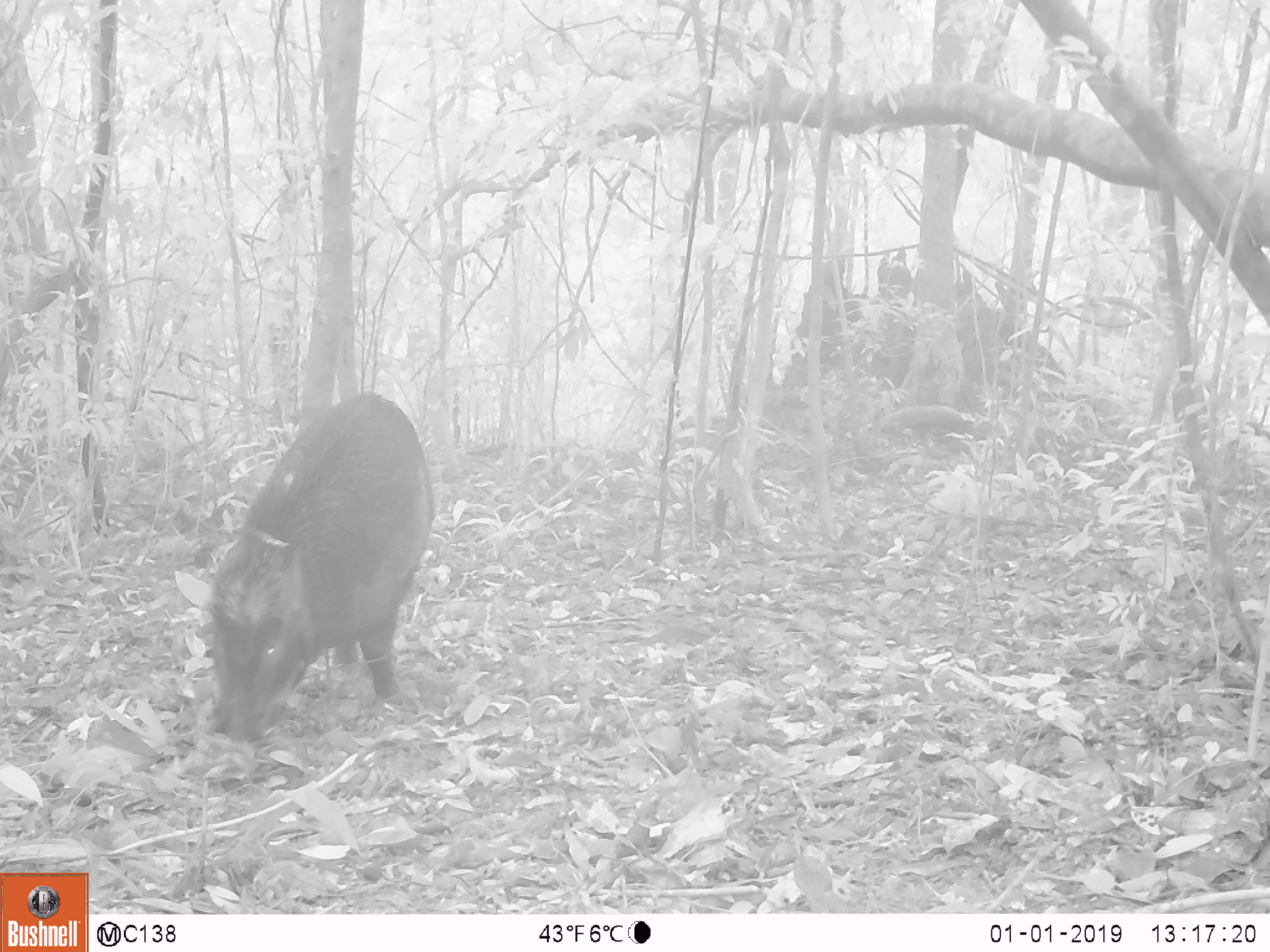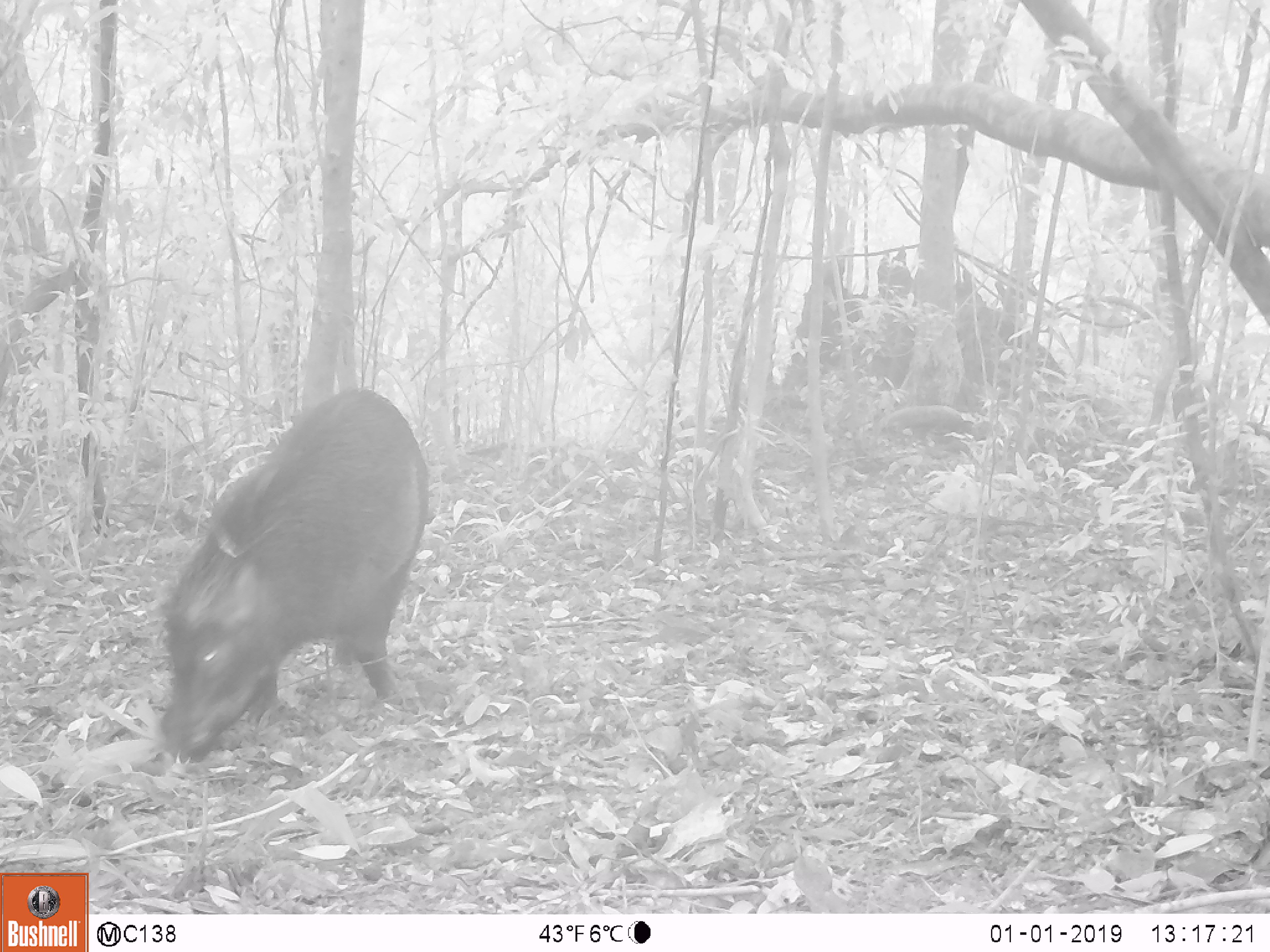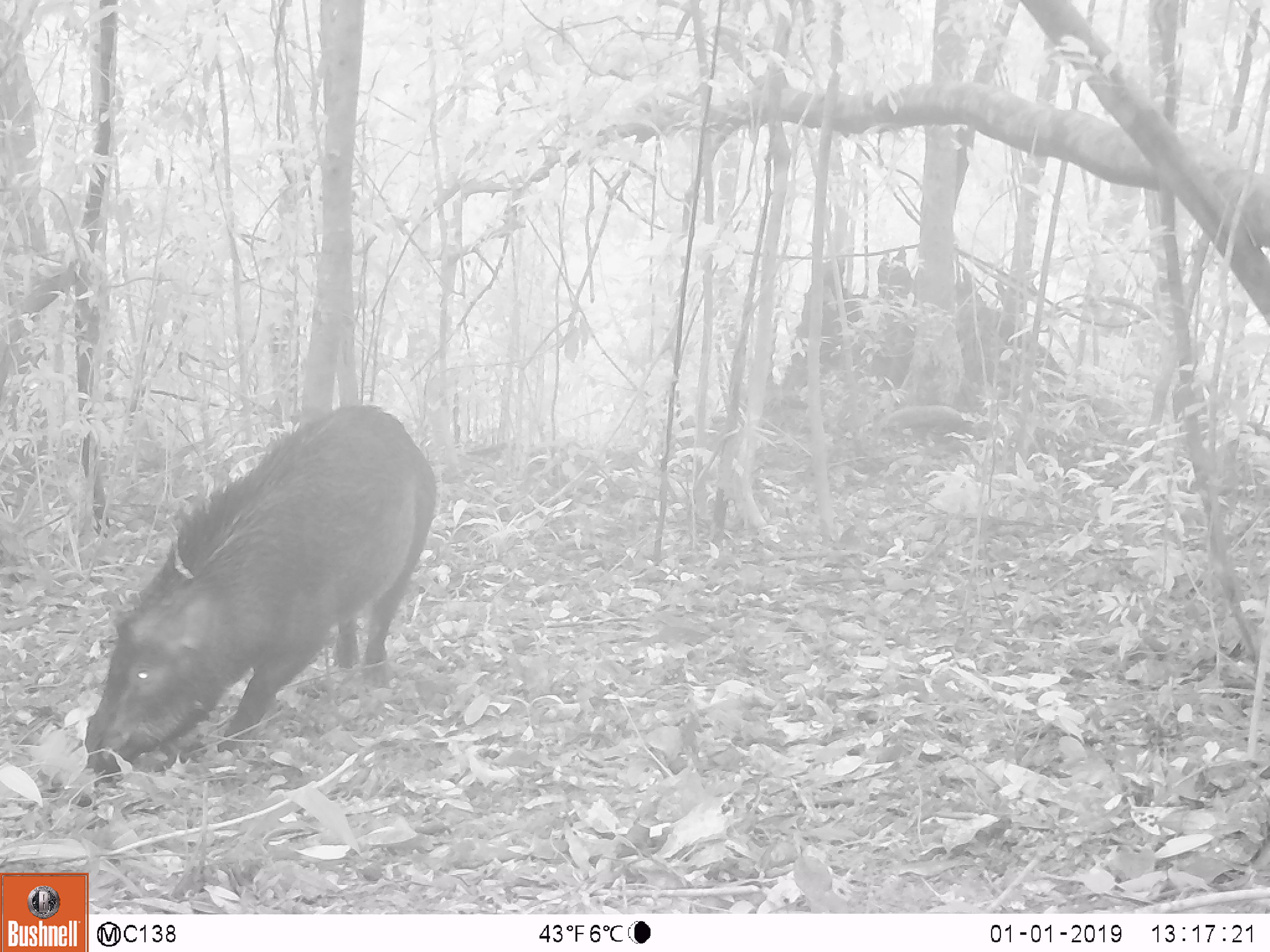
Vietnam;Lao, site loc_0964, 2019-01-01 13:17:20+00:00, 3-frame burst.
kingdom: Animalia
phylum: Chordata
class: Mammalia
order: Artiodactyla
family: Suidae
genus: Sus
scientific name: Sus scrofa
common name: eurasian wild pig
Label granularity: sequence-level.